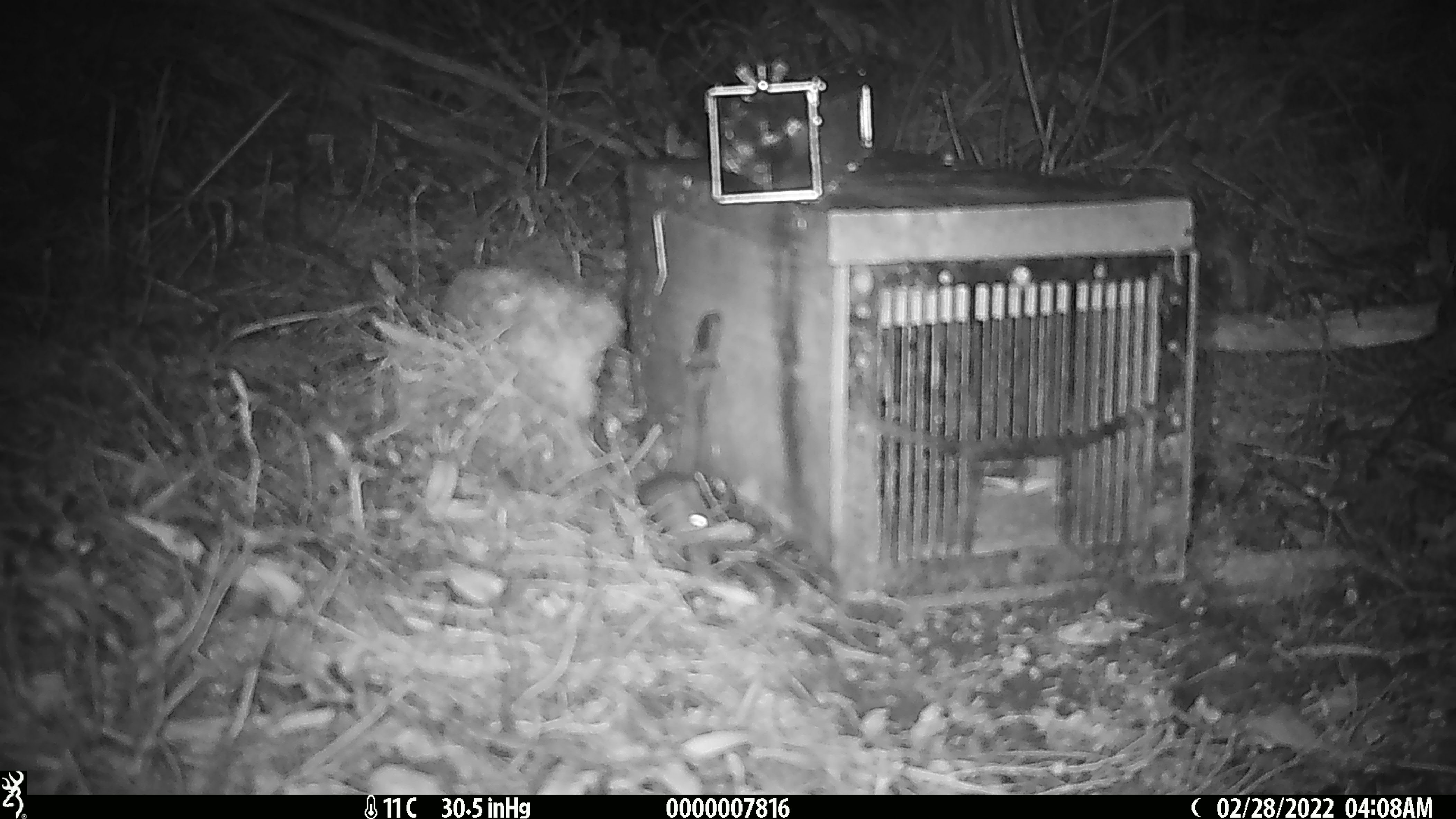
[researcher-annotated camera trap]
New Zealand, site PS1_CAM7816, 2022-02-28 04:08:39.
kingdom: Animalia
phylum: Chordata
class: Mammalia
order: Rodentia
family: Muridae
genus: Mus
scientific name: Mus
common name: mouse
Mouse (Mus).